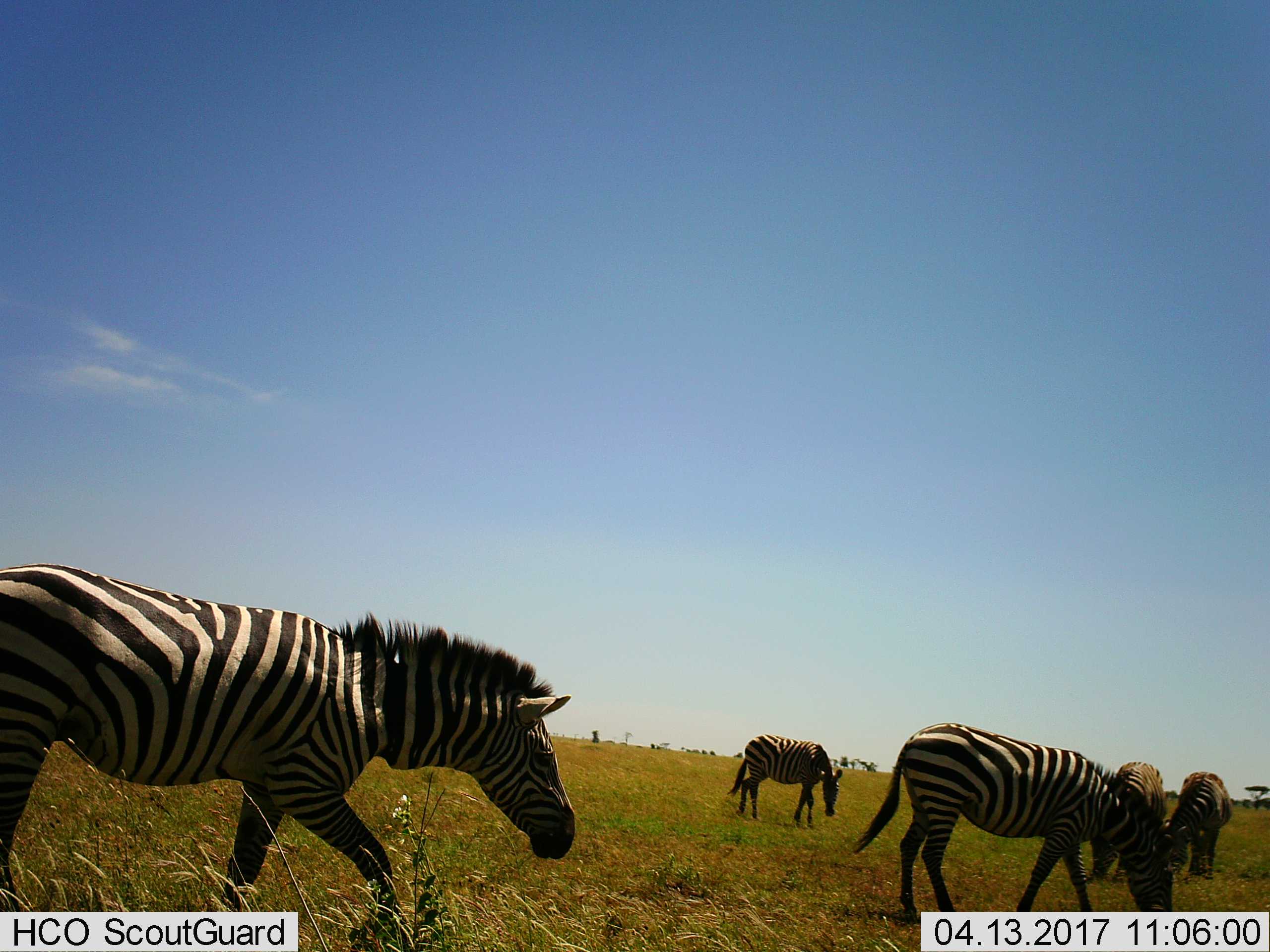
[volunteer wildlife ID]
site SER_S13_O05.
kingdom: Animalia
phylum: Chordata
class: Mammalia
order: Perissodactyla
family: Equidae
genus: Equus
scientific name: Equus quagga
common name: plains zebra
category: zebraplains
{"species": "zebraplains (plains zebra) (Equus quagga)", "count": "5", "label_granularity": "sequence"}